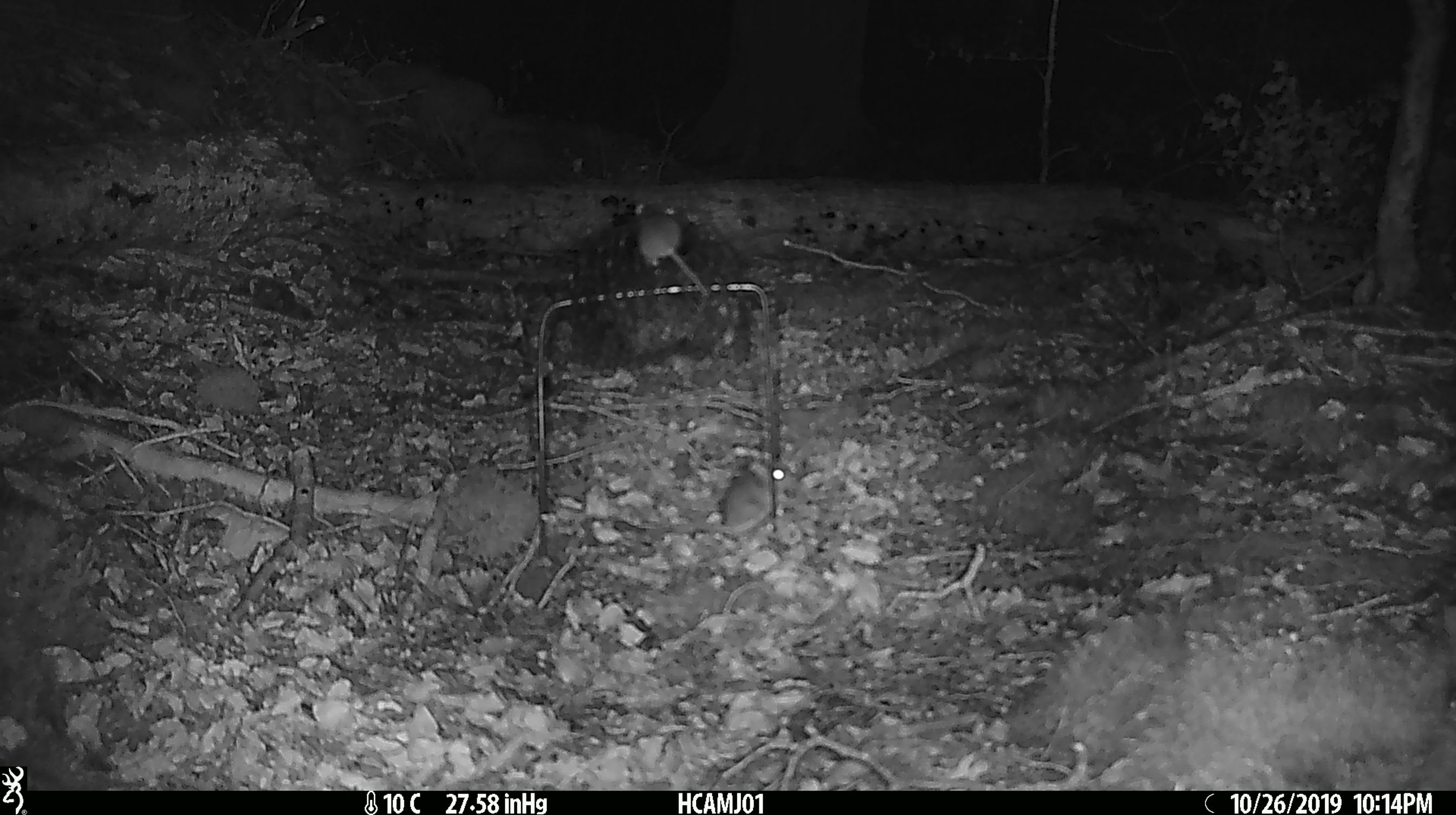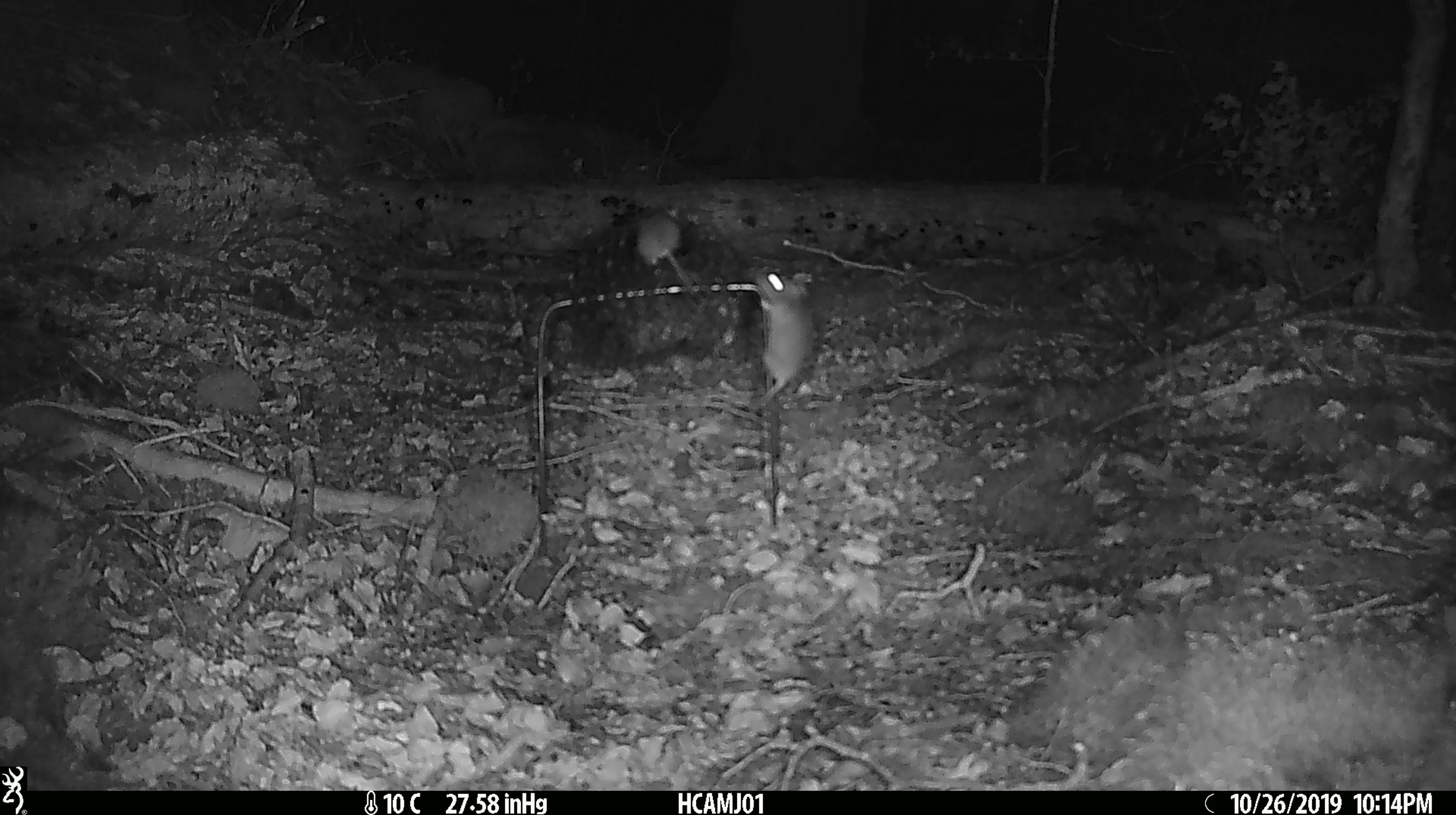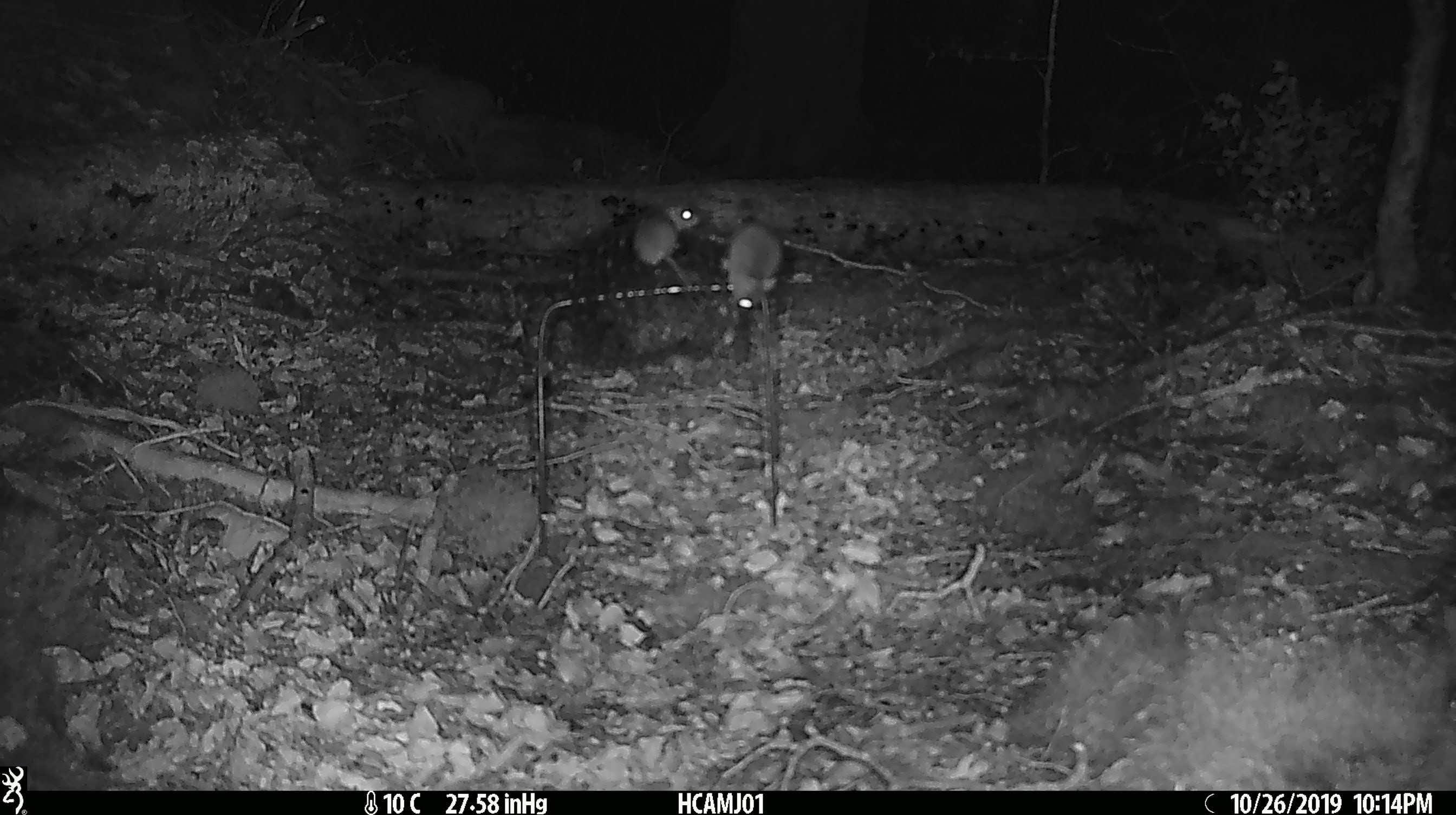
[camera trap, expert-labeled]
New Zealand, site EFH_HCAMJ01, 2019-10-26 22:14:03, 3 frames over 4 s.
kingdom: Animalia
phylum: Chordata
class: Mammalia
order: Rodentia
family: Muridae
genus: Mus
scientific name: Mus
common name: mouse